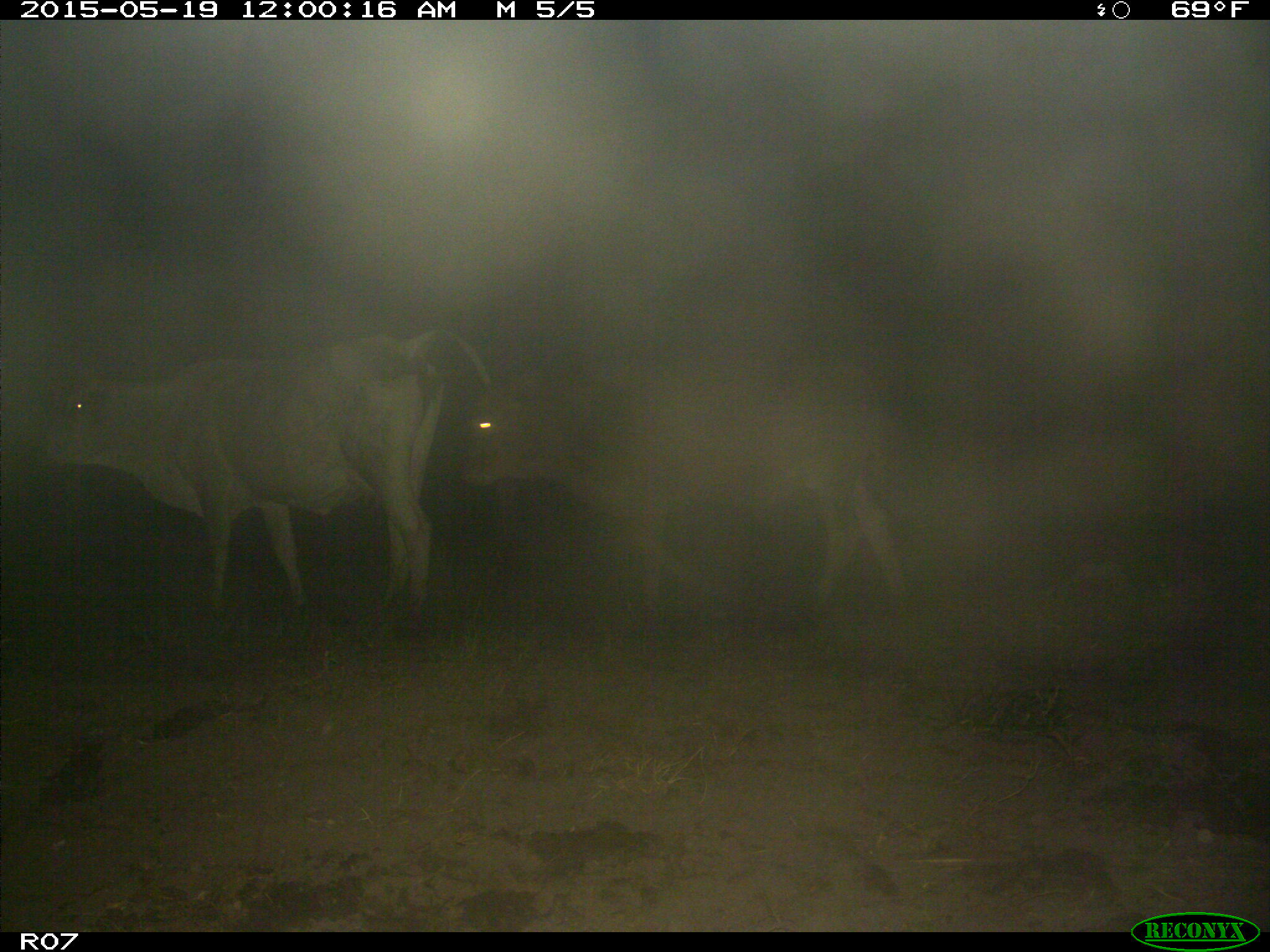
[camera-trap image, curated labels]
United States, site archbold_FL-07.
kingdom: Animalia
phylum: Chordata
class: Mammalia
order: Artiodactyla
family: Bovidae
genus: Bos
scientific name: Bos taurus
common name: domestic cow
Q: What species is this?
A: Bos taurus (domestic cow).